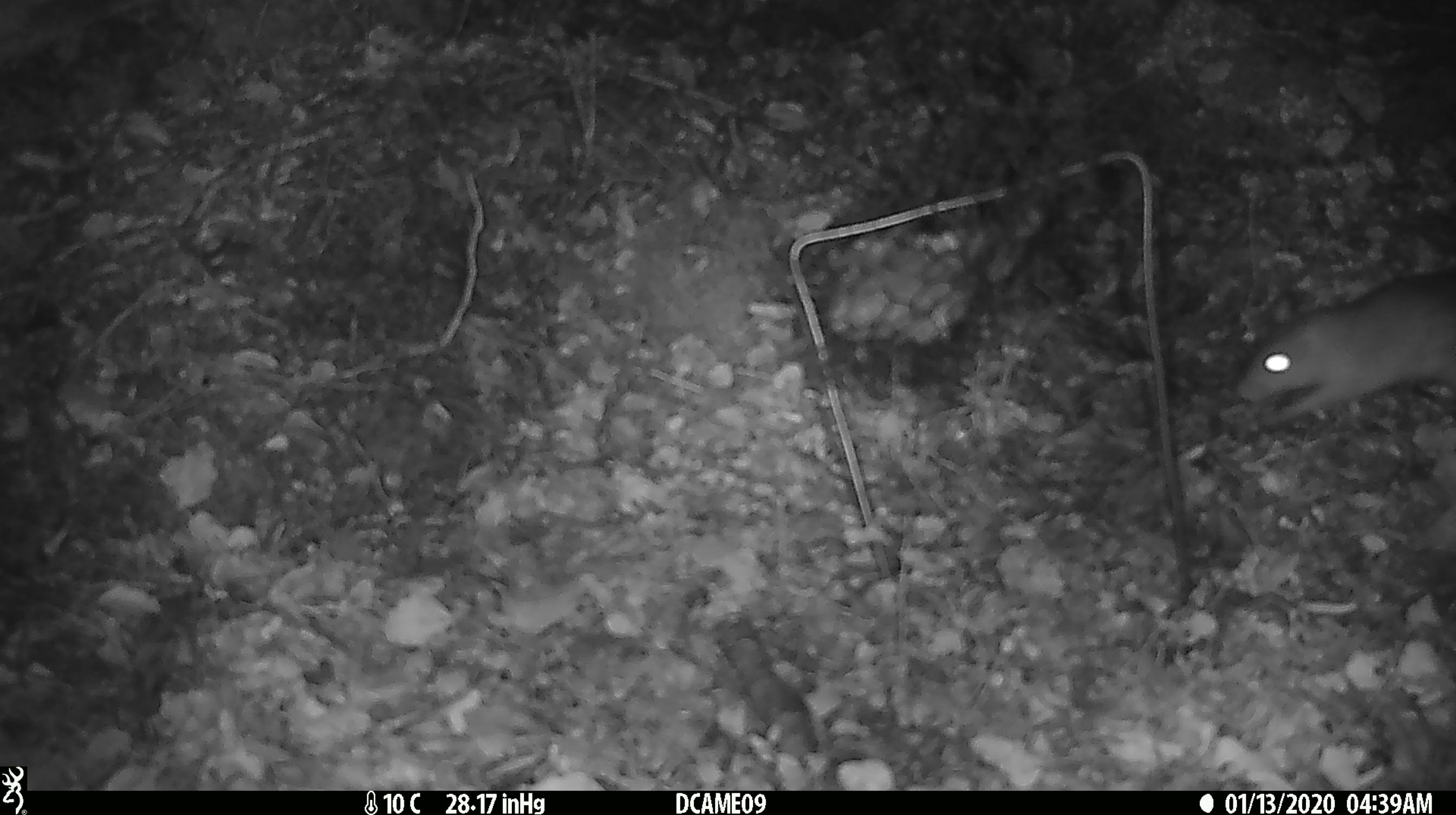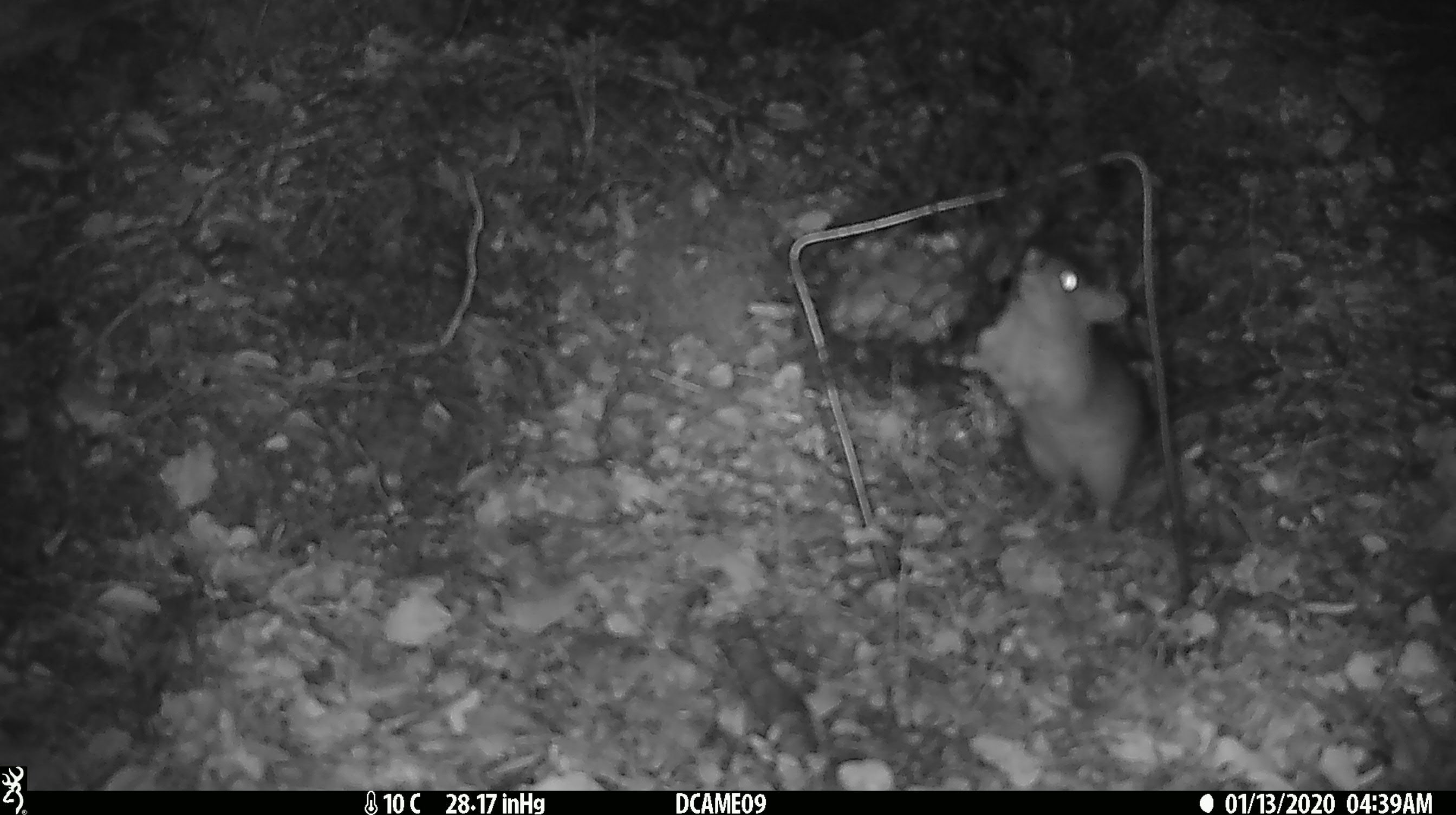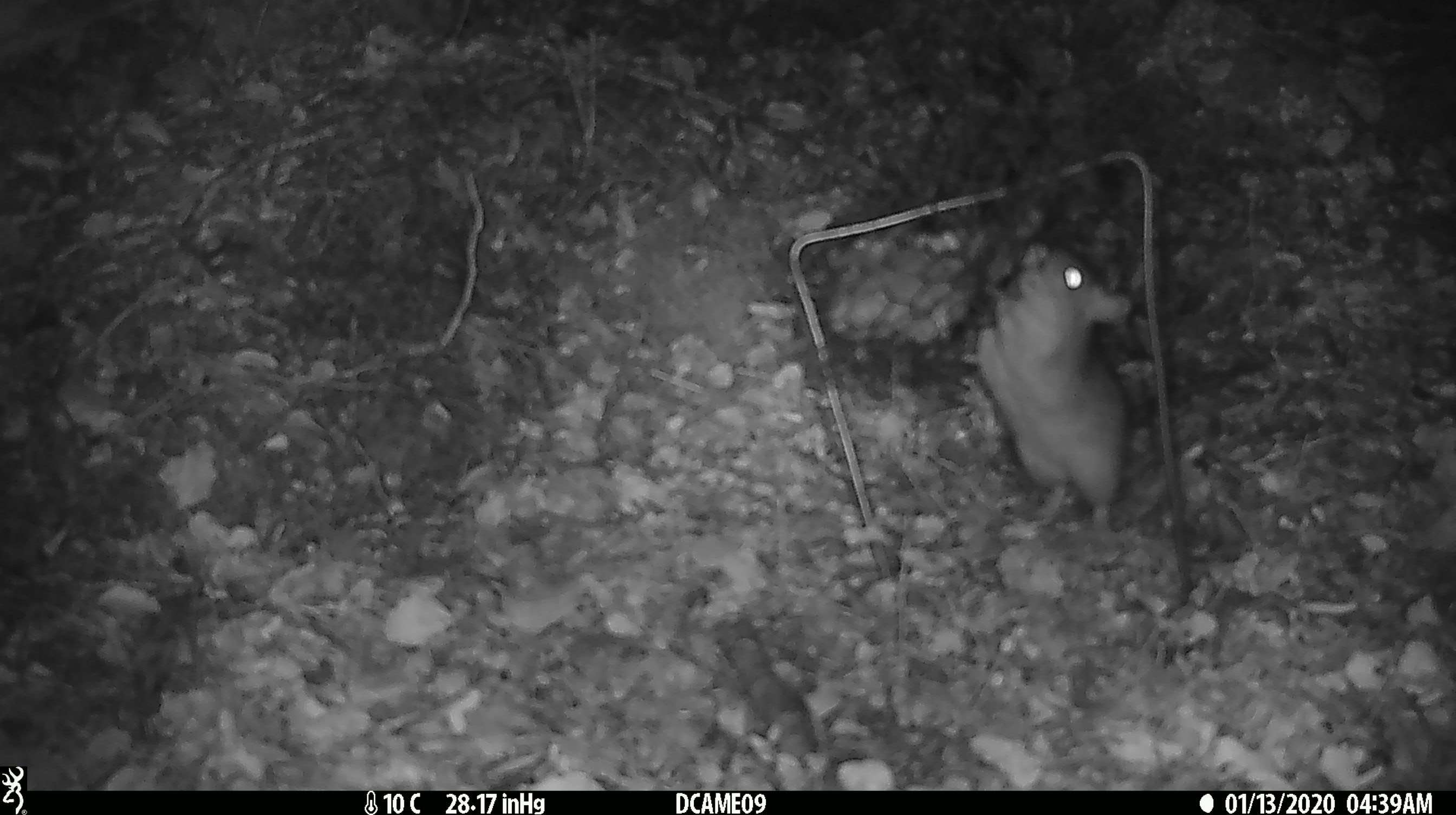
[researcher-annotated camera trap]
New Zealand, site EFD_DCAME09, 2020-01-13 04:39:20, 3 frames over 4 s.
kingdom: Animalia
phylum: Chordata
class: Mammalia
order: Rodentia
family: Muridae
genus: Rattus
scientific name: Rattus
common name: rat